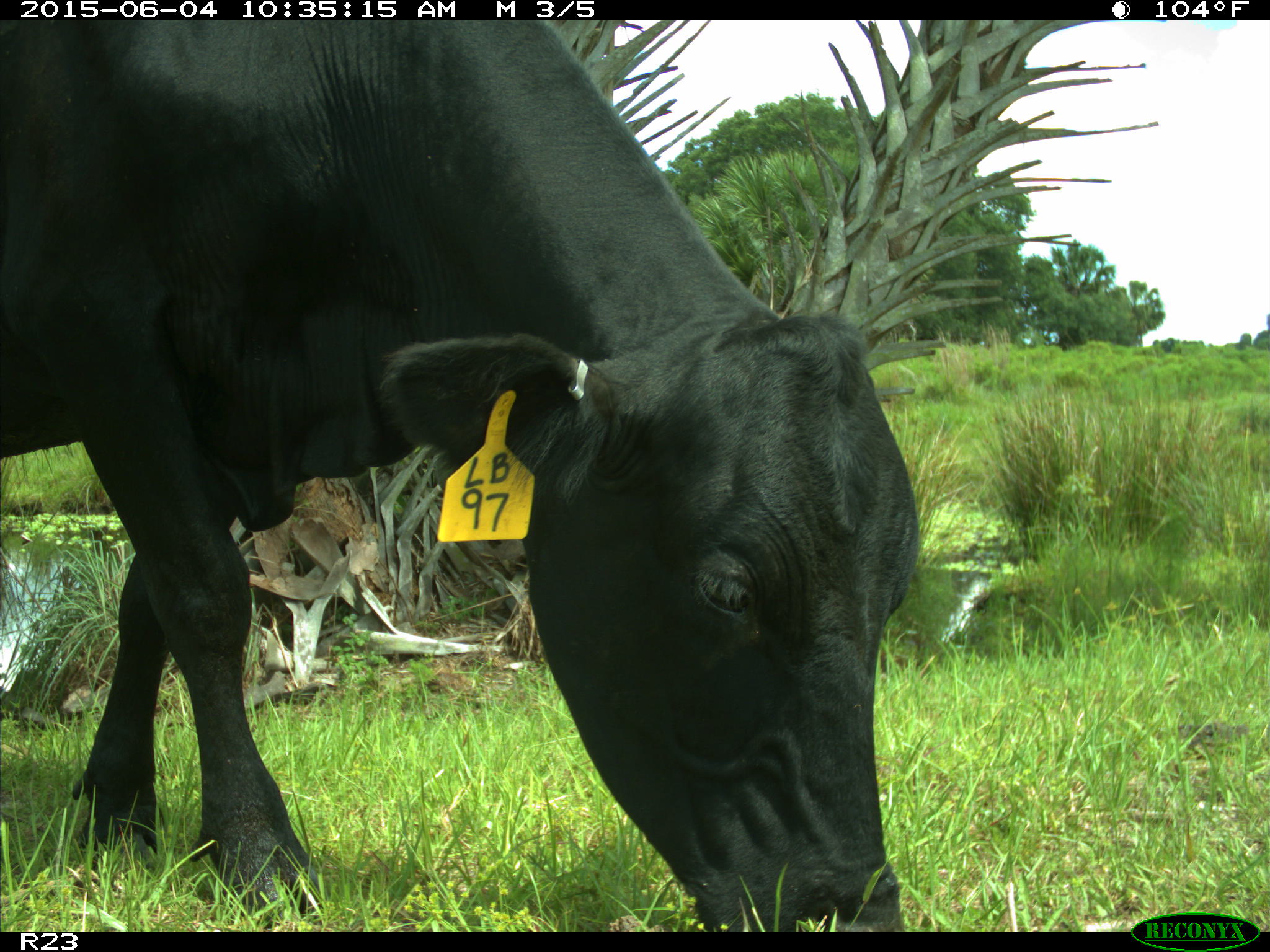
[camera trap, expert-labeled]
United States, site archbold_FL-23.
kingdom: Animalia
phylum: Chordata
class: Mammalia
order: Artiodactyla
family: Bovidae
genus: Bos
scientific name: Bos taurus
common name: domestic cow